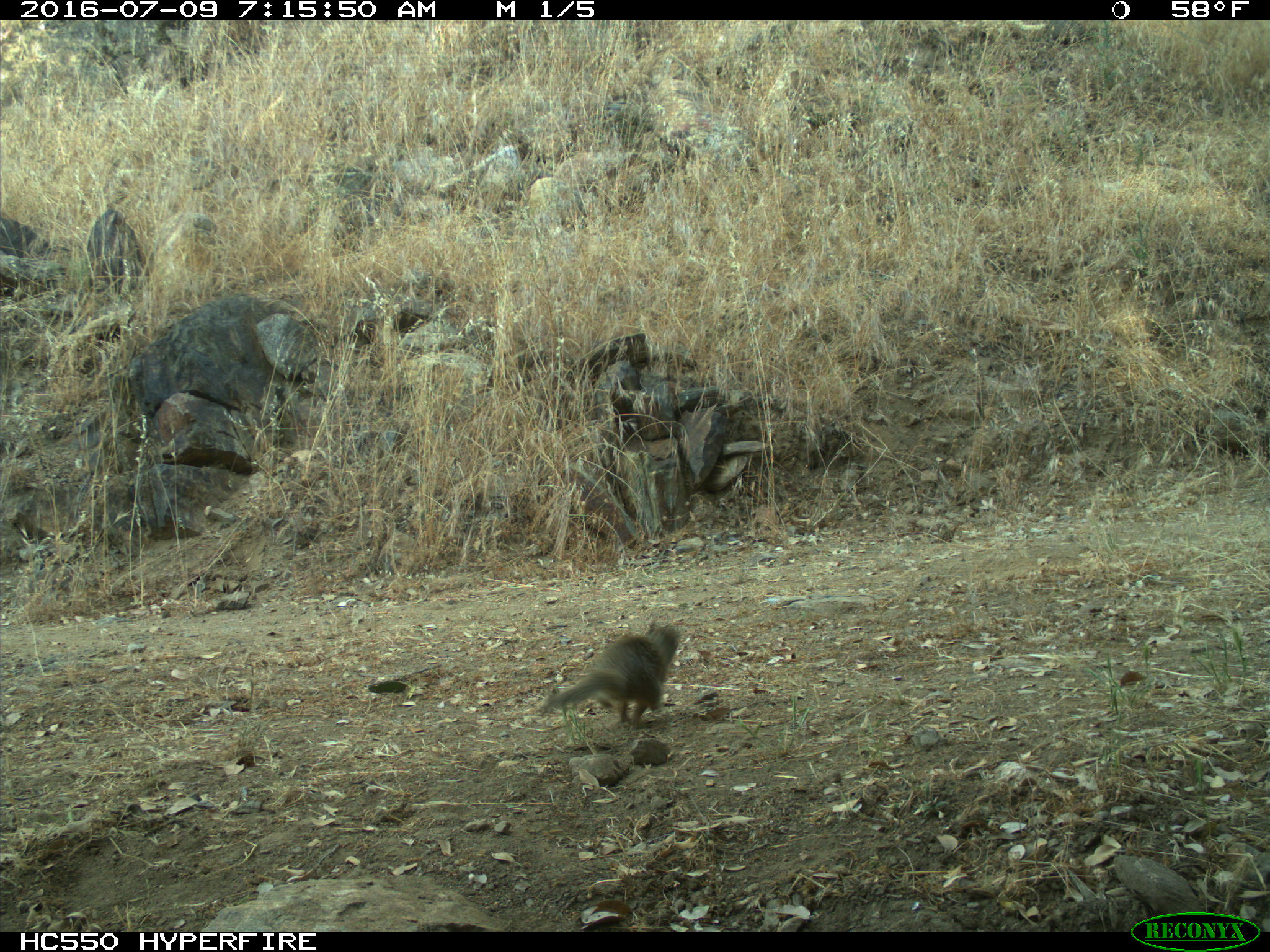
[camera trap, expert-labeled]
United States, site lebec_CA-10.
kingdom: Animalia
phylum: Chordata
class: Mammalia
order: Rodentia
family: Sciuridae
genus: Otospermophilus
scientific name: Otospermophilus beecheyi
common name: california ground squirrel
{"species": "Otospermophilus beecheyi (california ground squirrel)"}